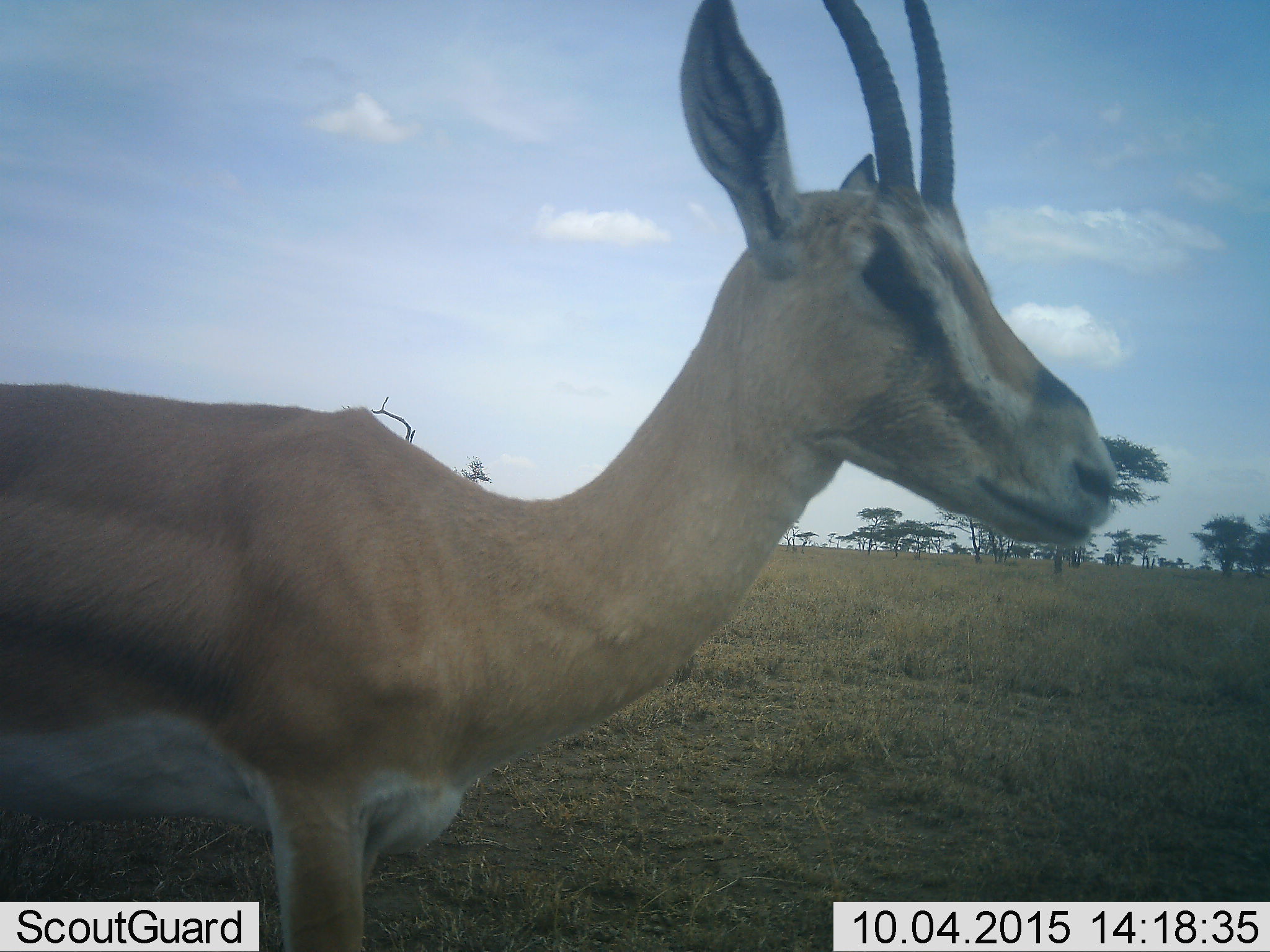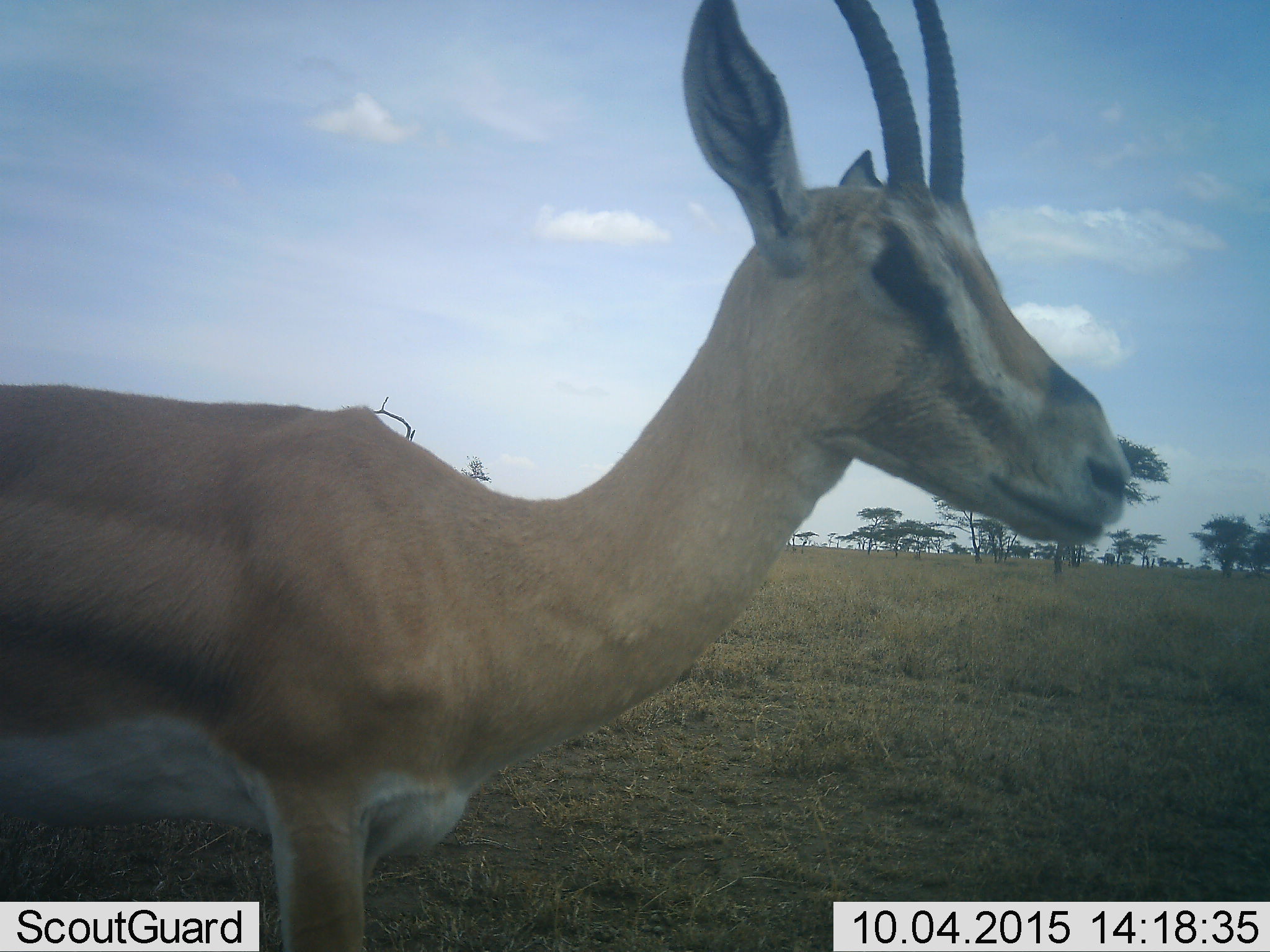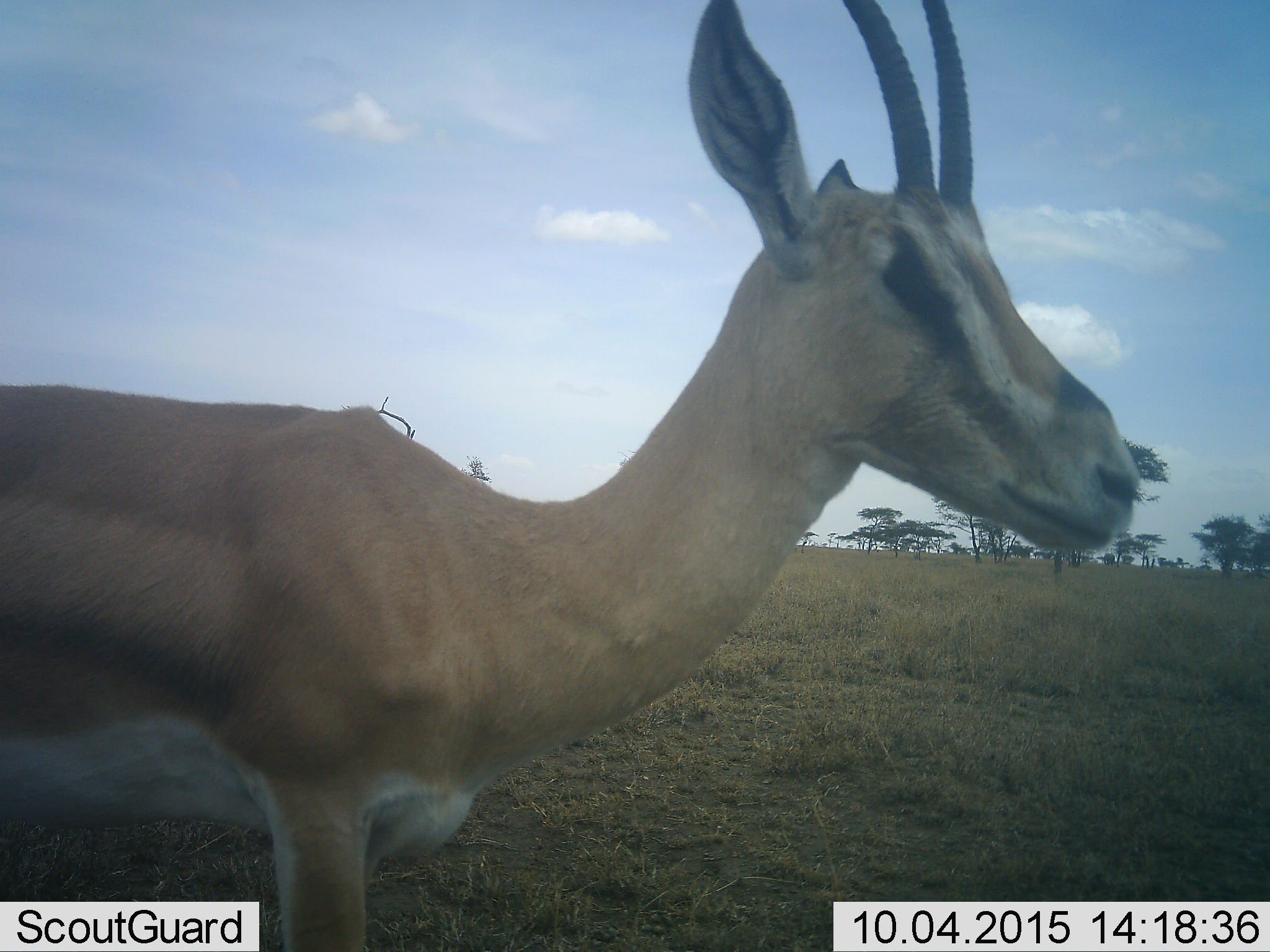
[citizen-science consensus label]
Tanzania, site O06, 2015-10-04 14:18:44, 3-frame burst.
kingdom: Animalia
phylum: Chordata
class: Mammalia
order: Artiodactyla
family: Bovidae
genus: Nanger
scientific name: Nanger granti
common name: grant's gazelle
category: gazellegrants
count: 1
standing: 100%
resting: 0%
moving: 0%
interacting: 0%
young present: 0%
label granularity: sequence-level